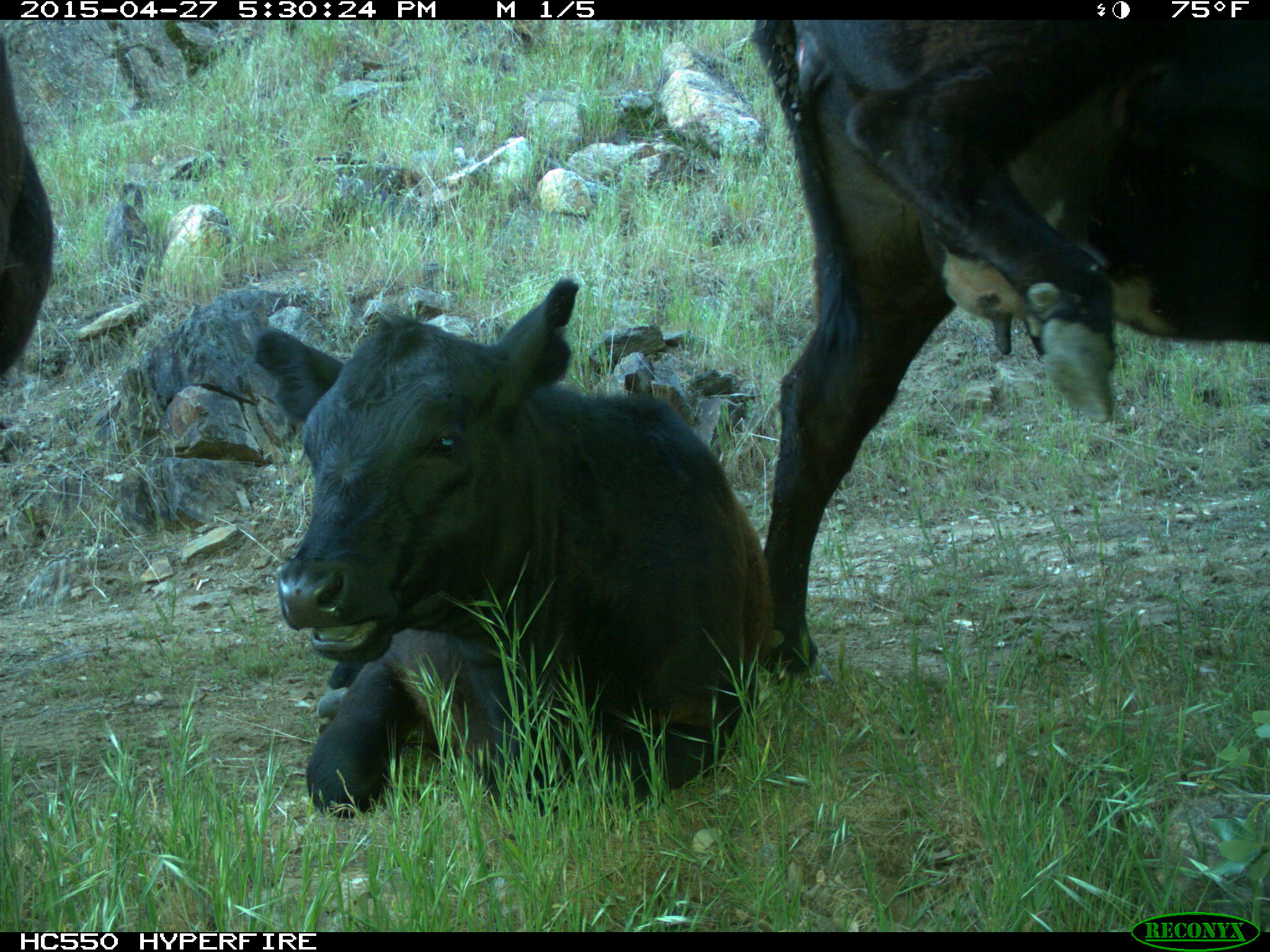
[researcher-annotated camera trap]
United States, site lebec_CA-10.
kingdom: Animalia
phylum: Chordata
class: Mammalia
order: Artiodactyla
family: Bovidae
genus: Bos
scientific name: Bos taurus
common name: domestic cow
Bos taurus (domestic cow).